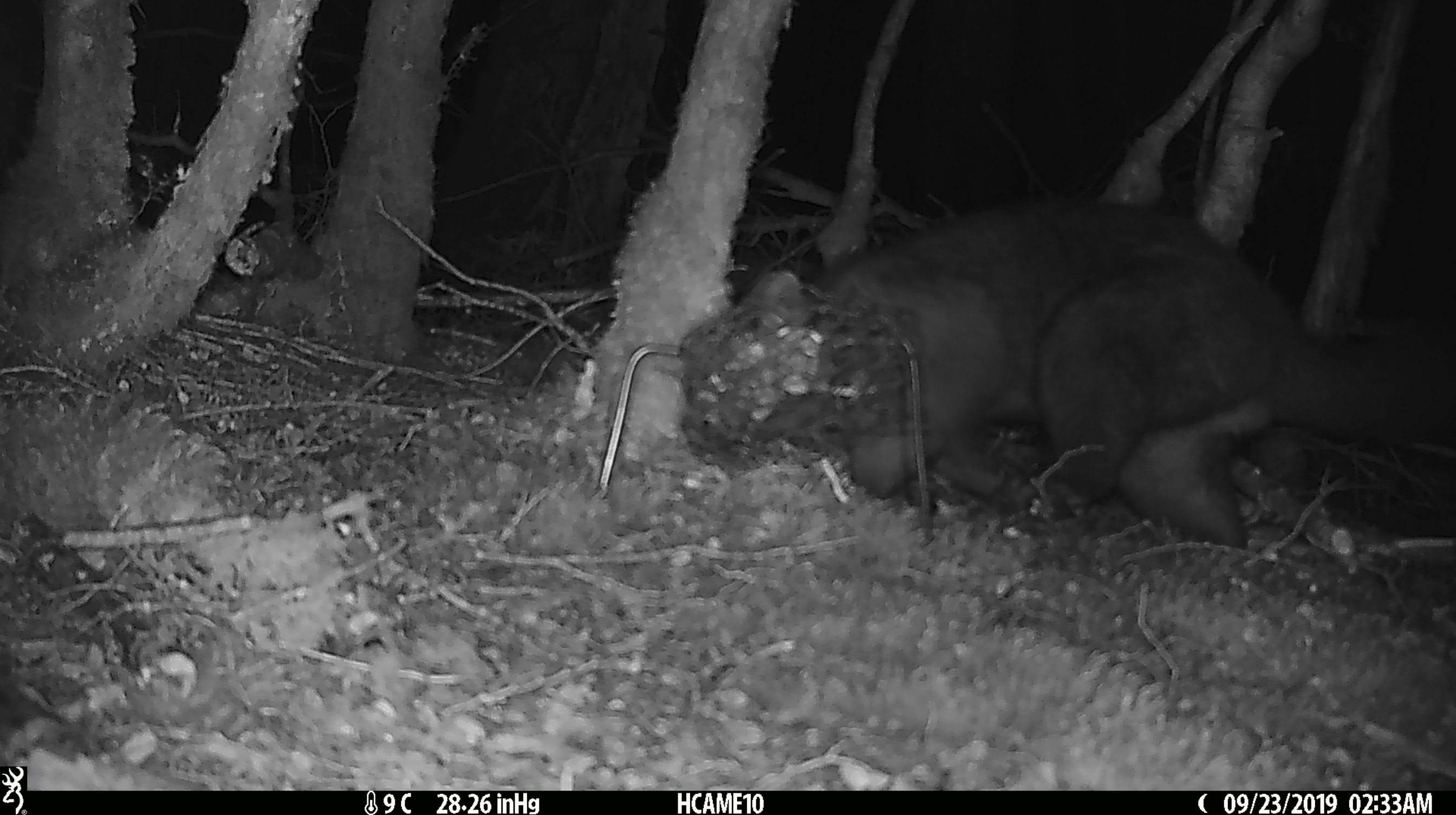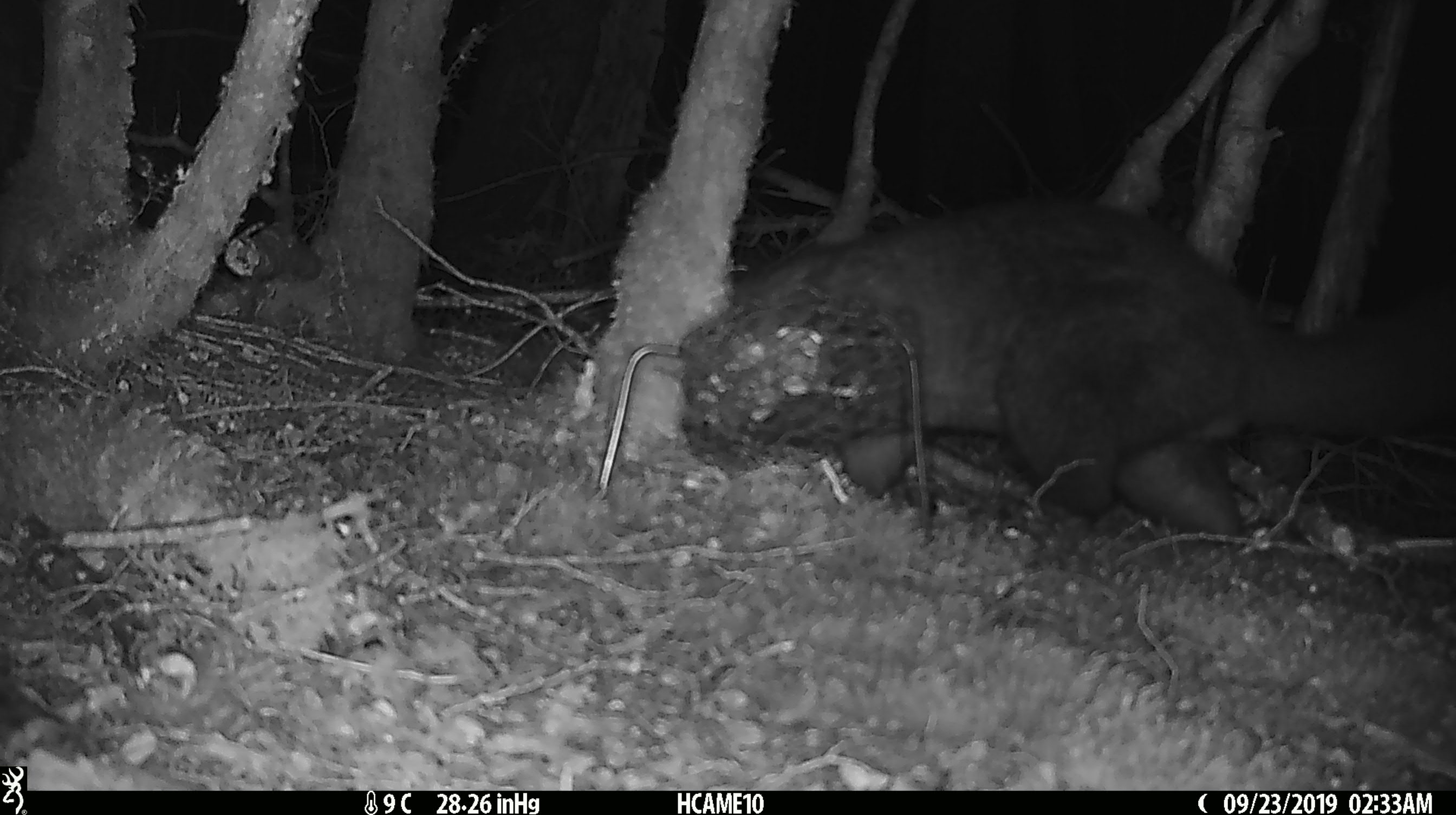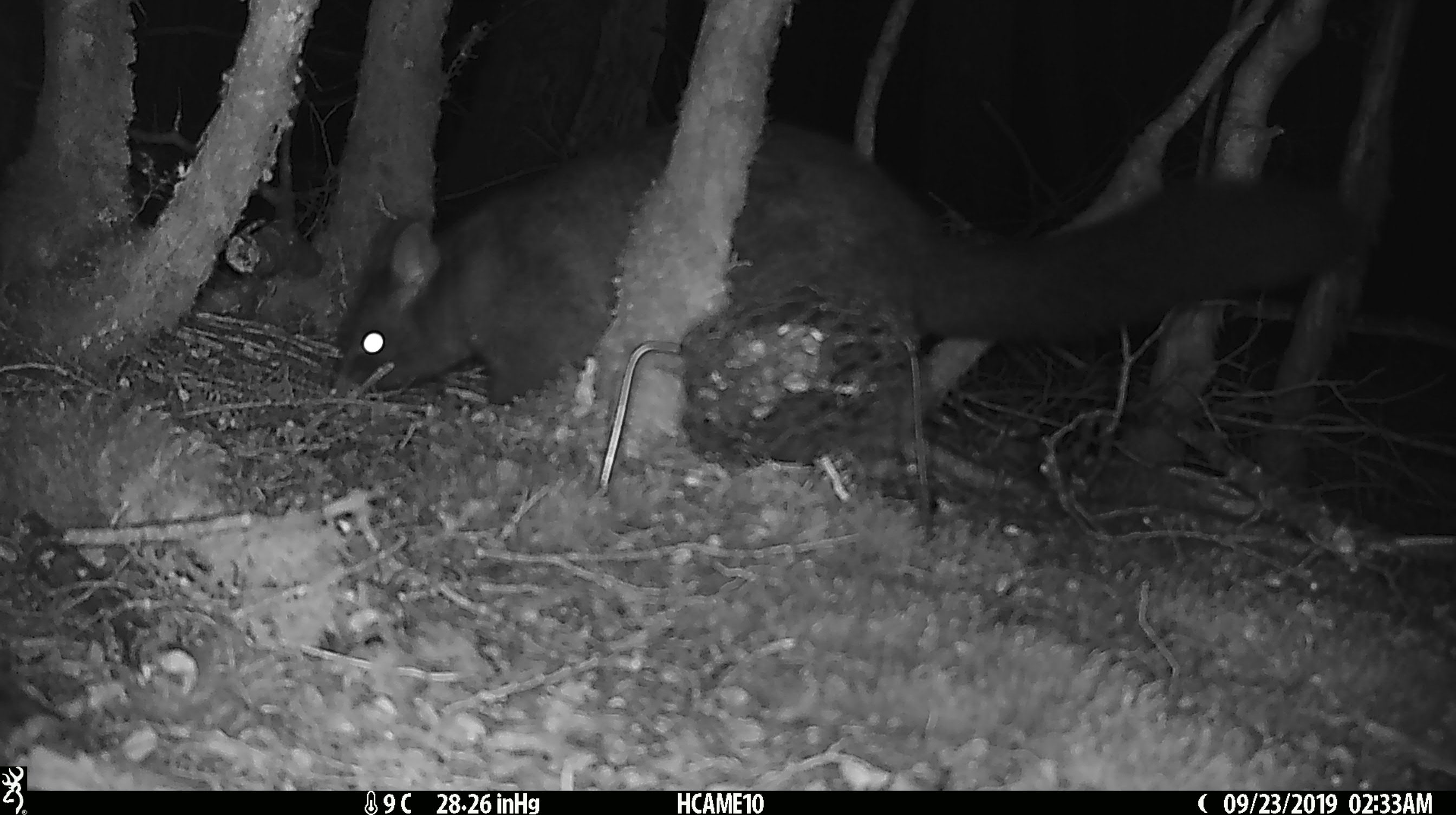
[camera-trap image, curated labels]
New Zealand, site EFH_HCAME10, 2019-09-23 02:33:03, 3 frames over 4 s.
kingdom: Animalia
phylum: Chordata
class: Mammalia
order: Diprotodontia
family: Phalangeridae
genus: Trichosurus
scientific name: Trichosurus vulpecula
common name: common brushtail possum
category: possum